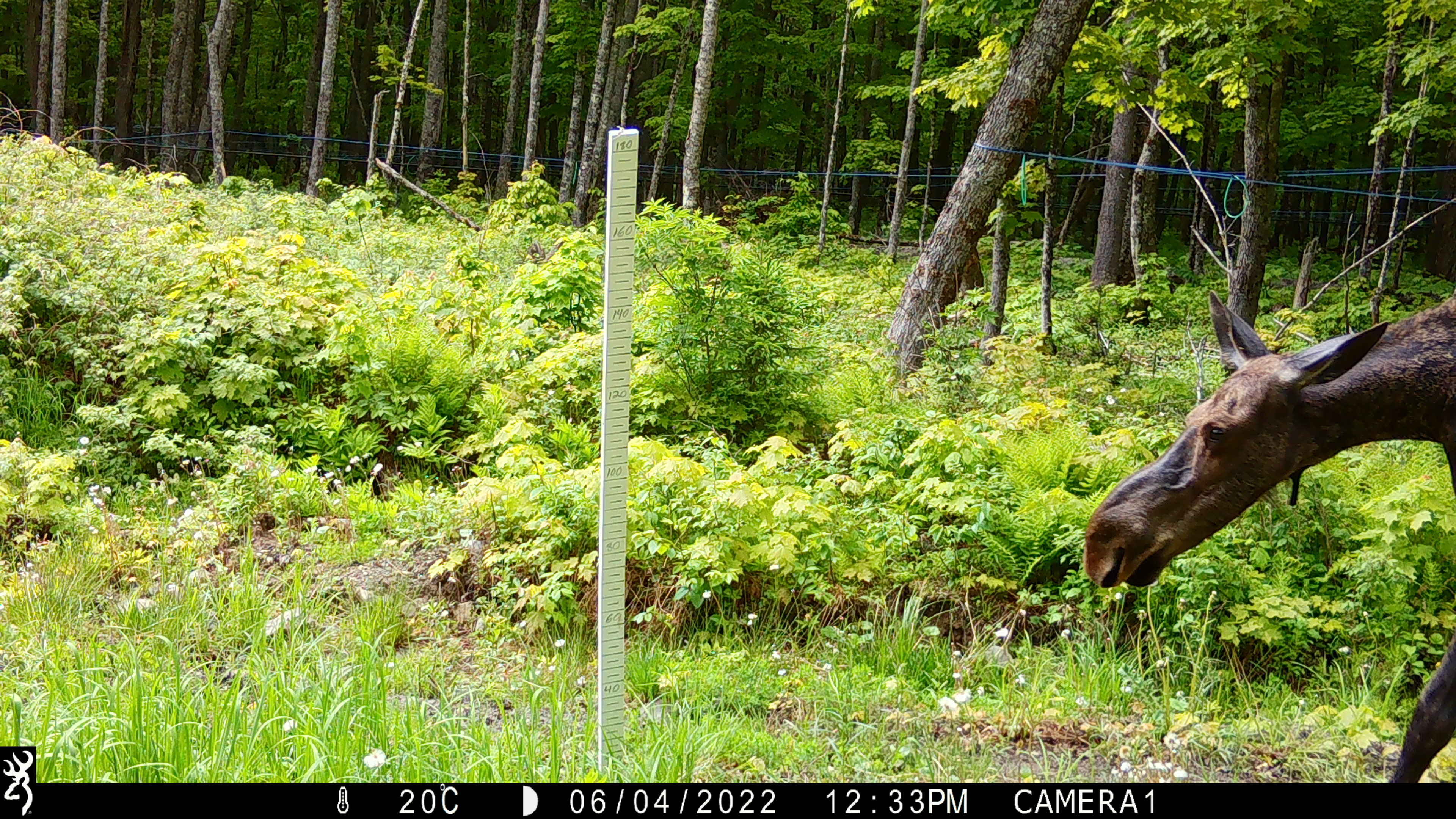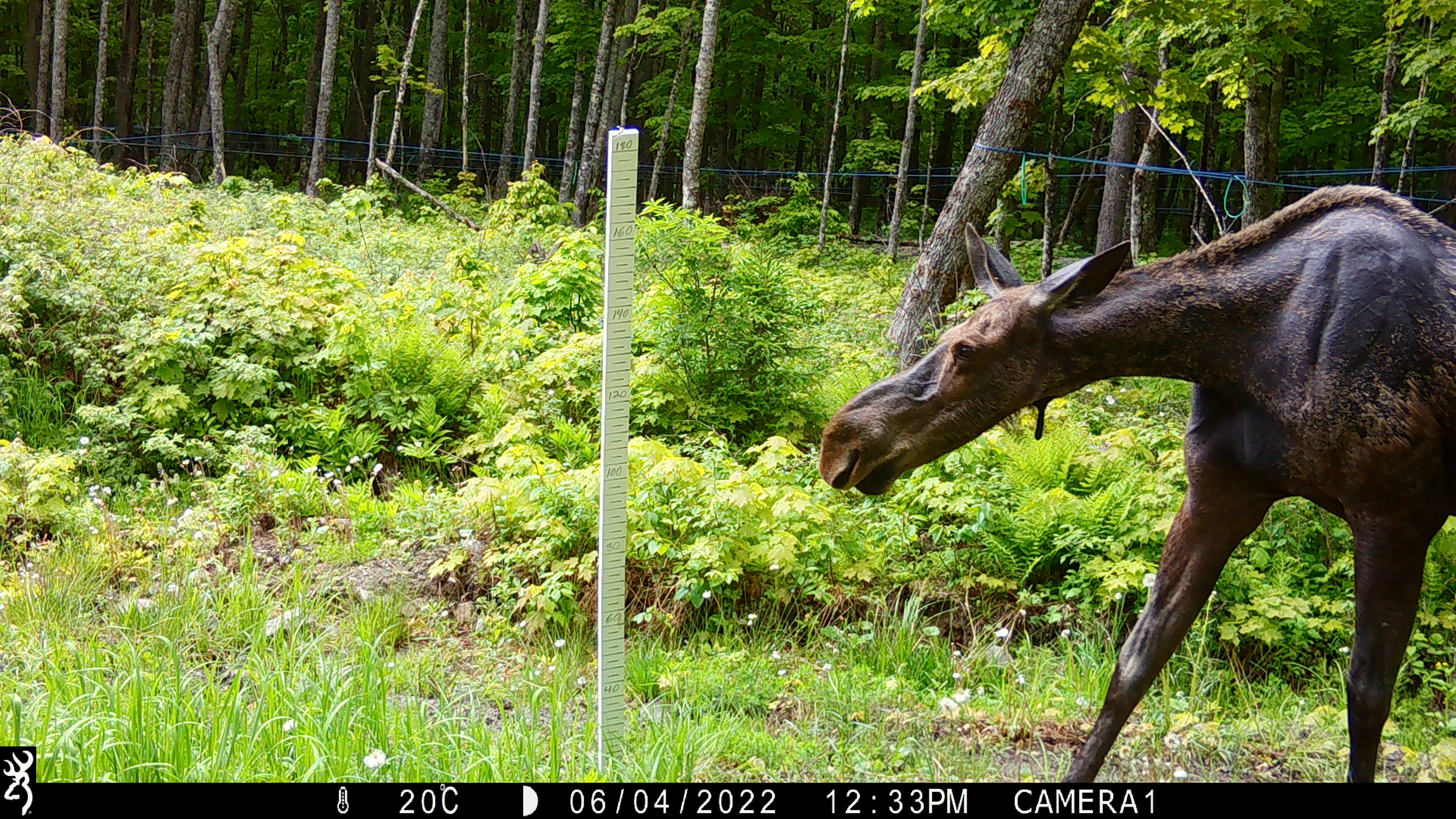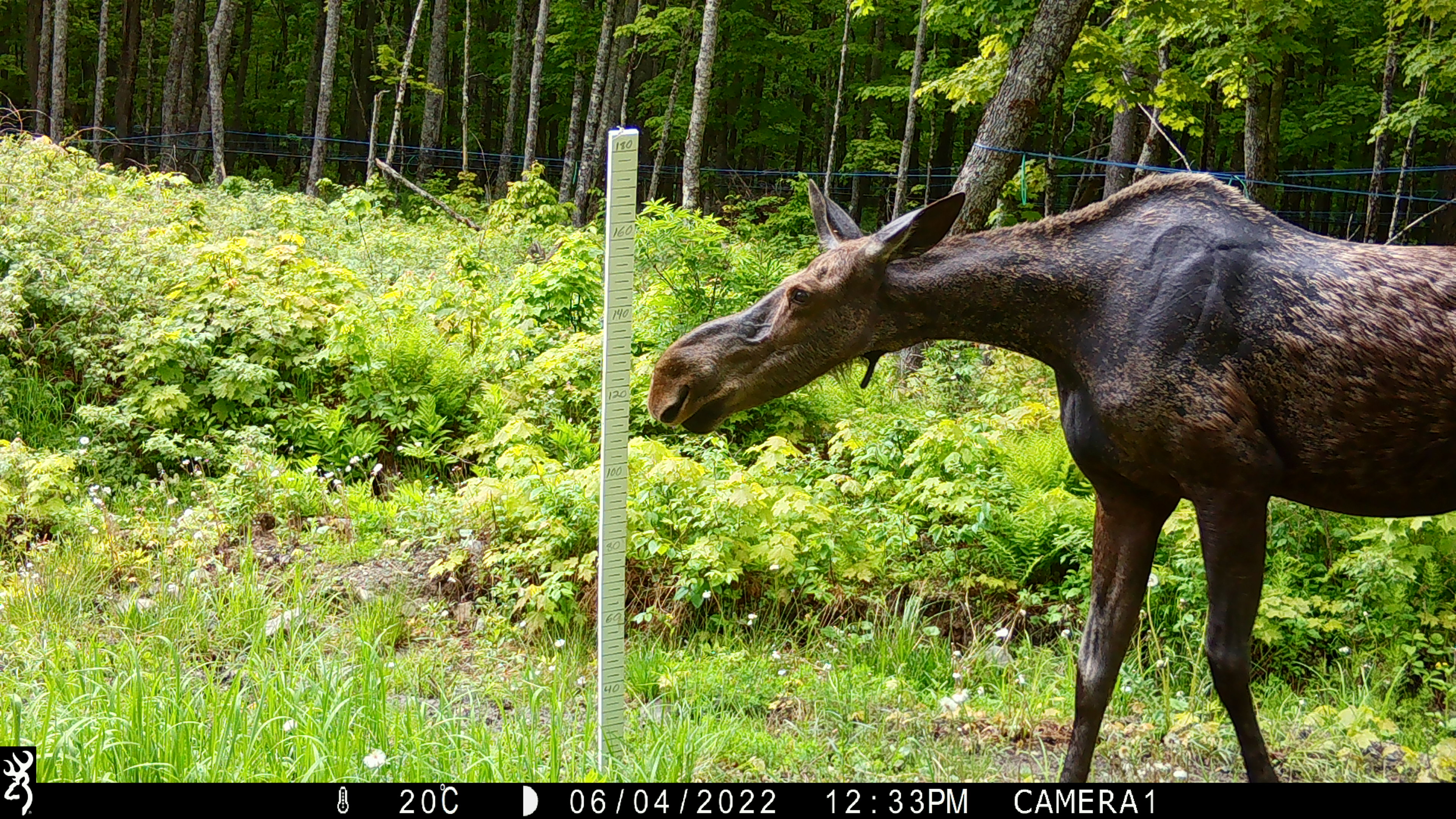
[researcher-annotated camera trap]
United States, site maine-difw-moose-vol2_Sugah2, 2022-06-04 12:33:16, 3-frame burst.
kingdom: Animalia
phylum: Chordata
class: Mammalia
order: Artiodactyla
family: Cervidae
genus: Alces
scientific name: Alces alces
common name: moose